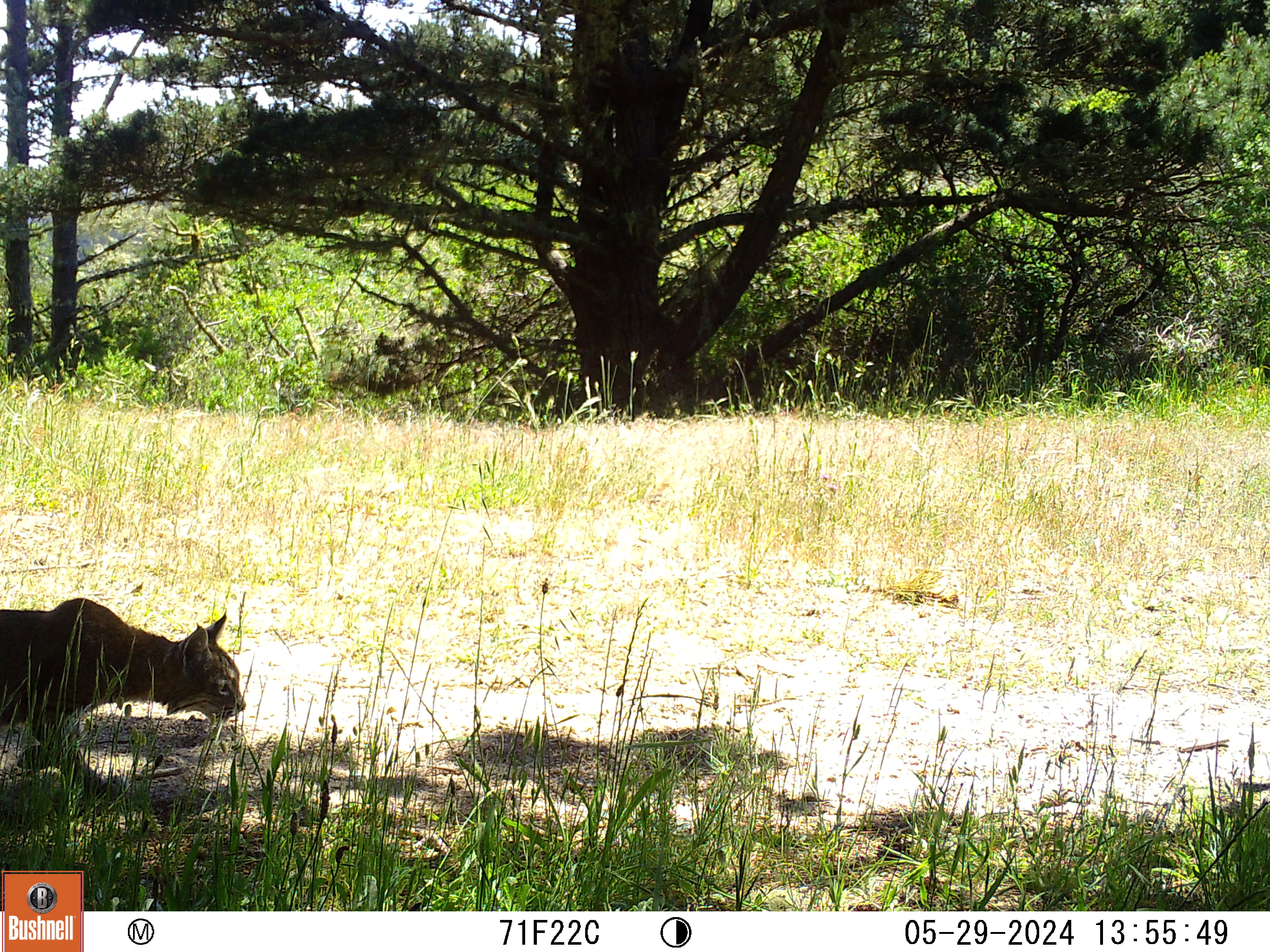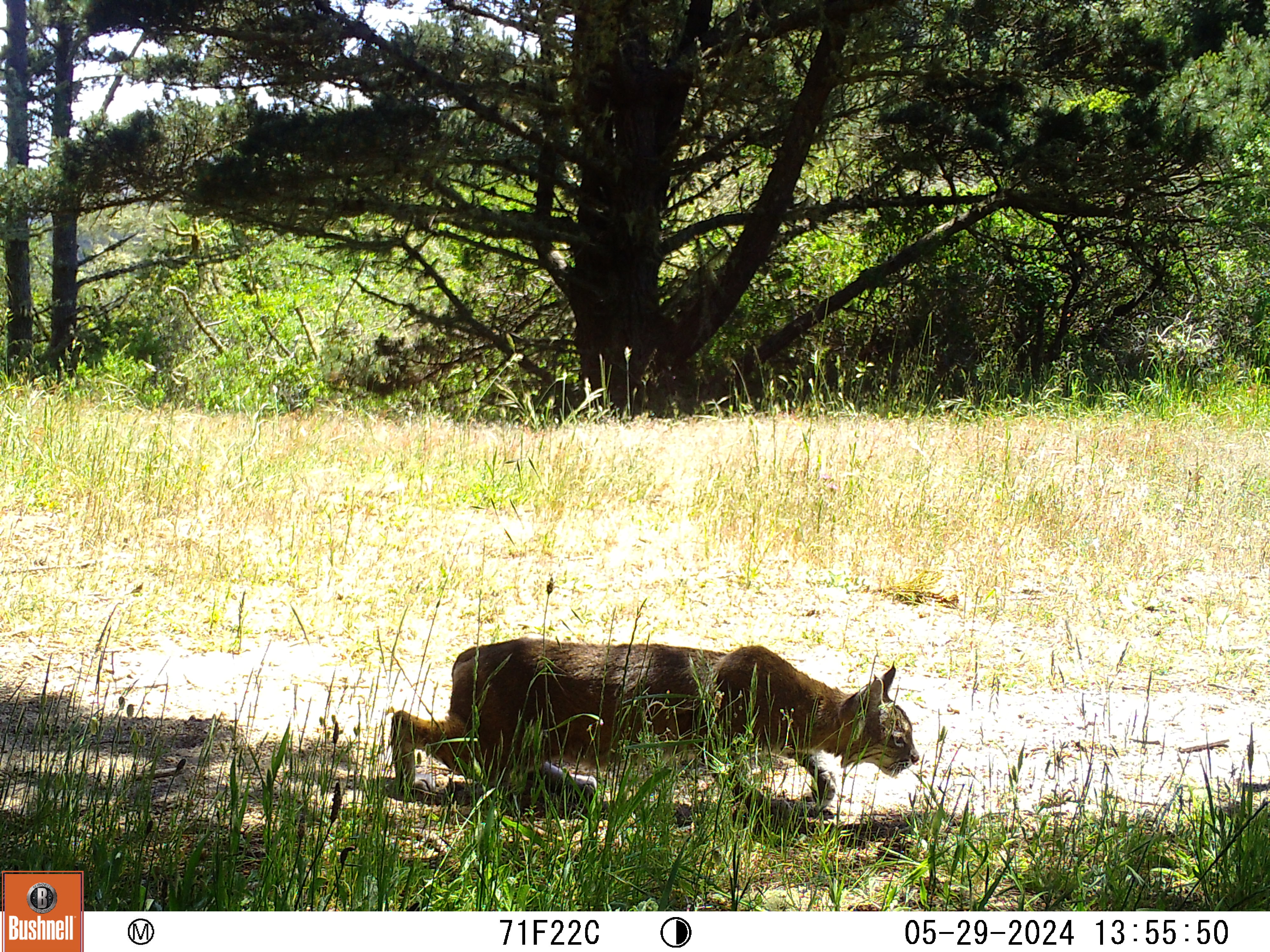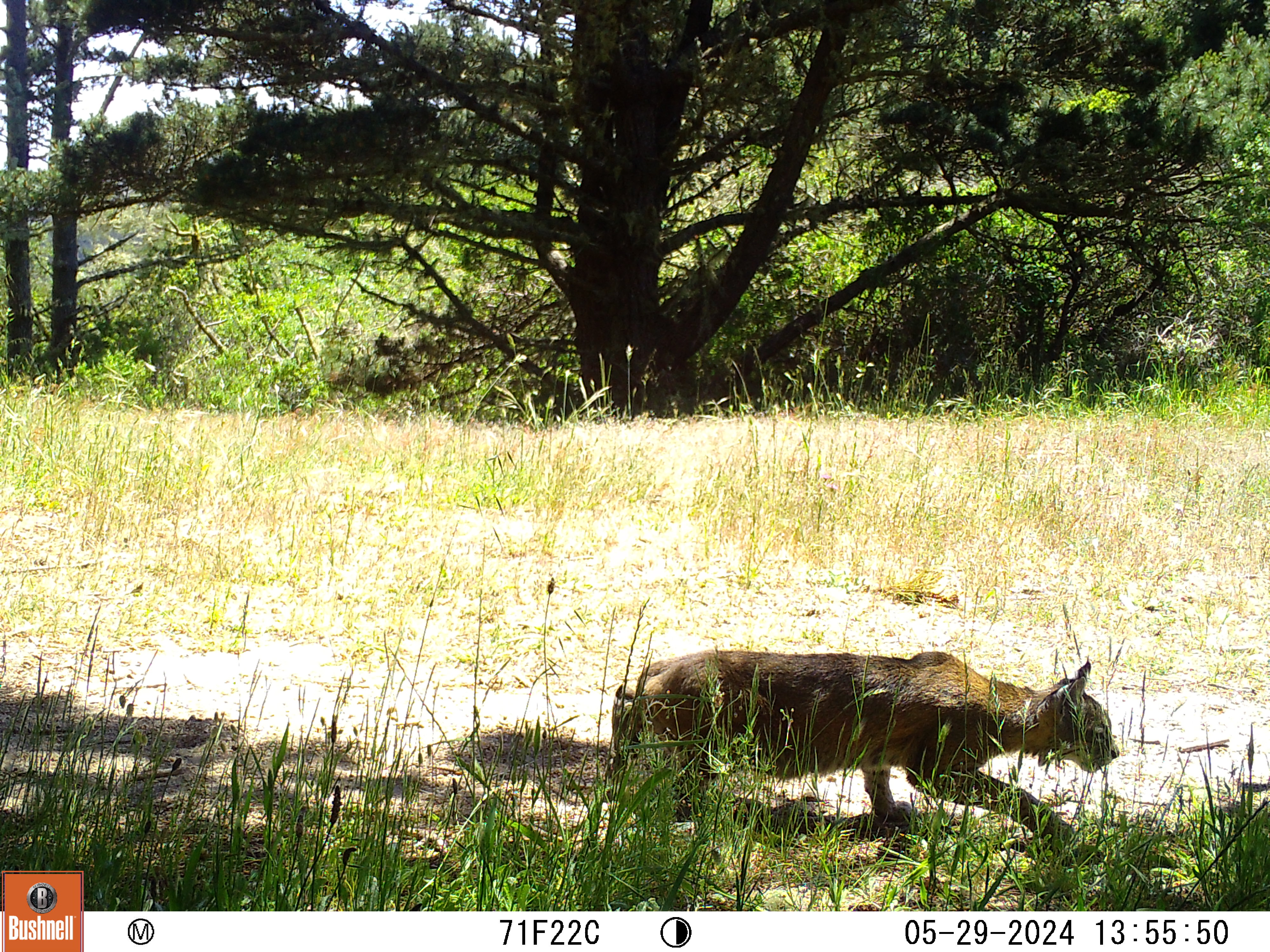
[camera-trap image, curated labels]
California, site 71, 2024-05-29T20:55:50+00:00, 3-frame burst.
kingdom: Animalia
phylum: Chordata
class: Mammalia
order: Carnivora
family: Felidae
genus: Lynx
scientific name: Lynx rufus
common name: bobcat